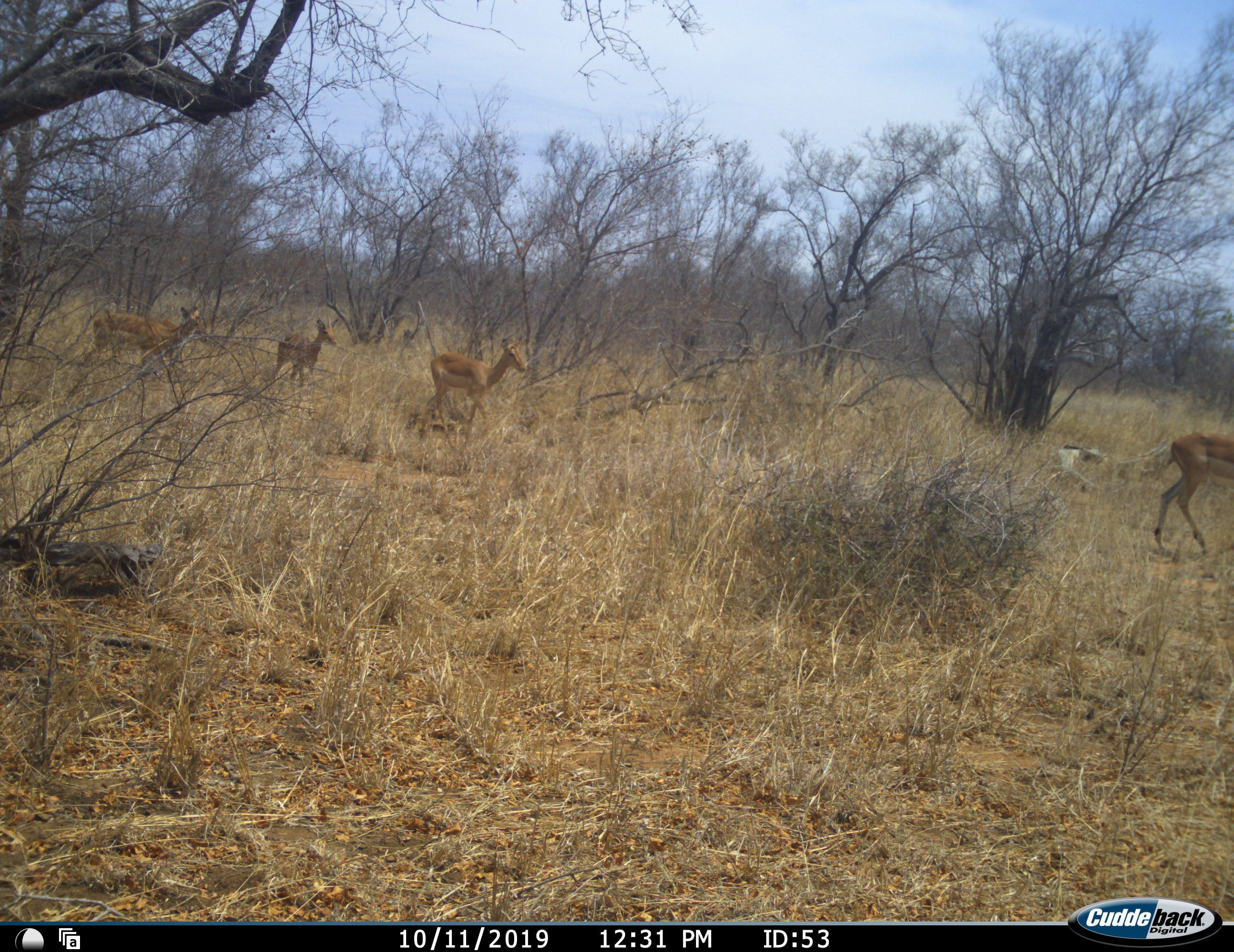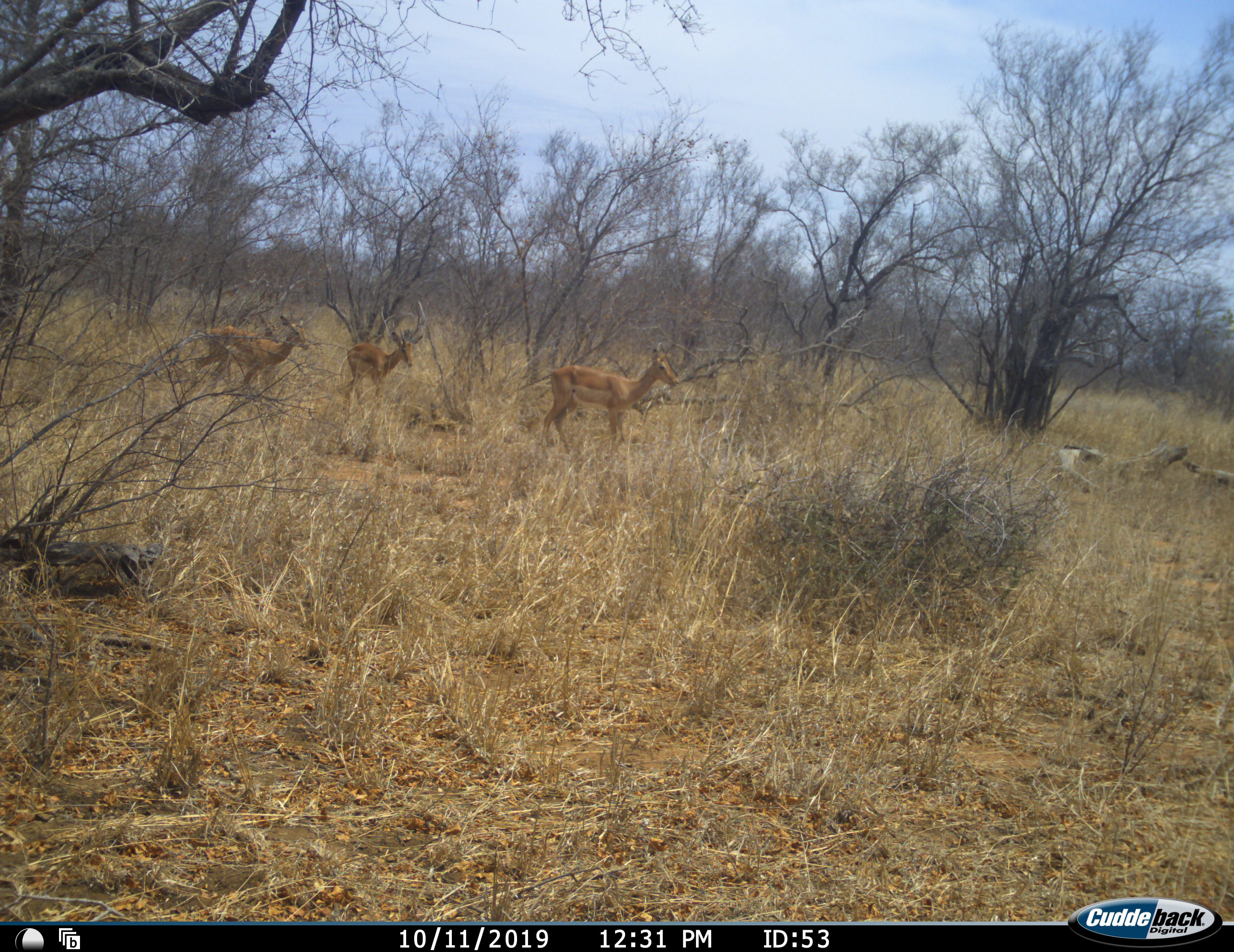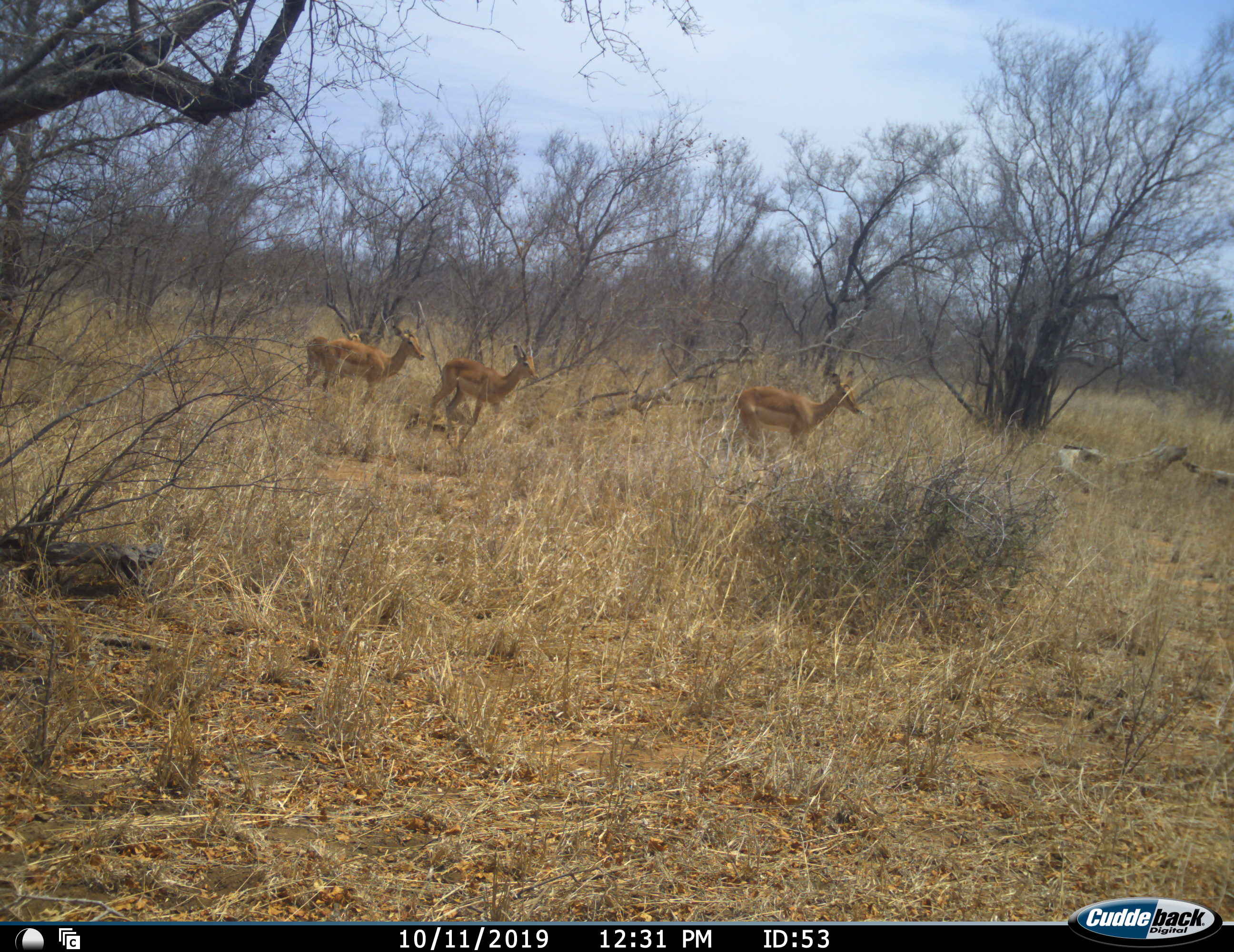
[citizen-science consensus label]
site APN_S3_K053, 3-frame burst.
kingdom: Animalia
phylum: Chordata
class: Mammalia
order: Artiodactyla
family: Bovidae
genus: Aepyceros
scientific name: Aepyceros melampus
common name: impala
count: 4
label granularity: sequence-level